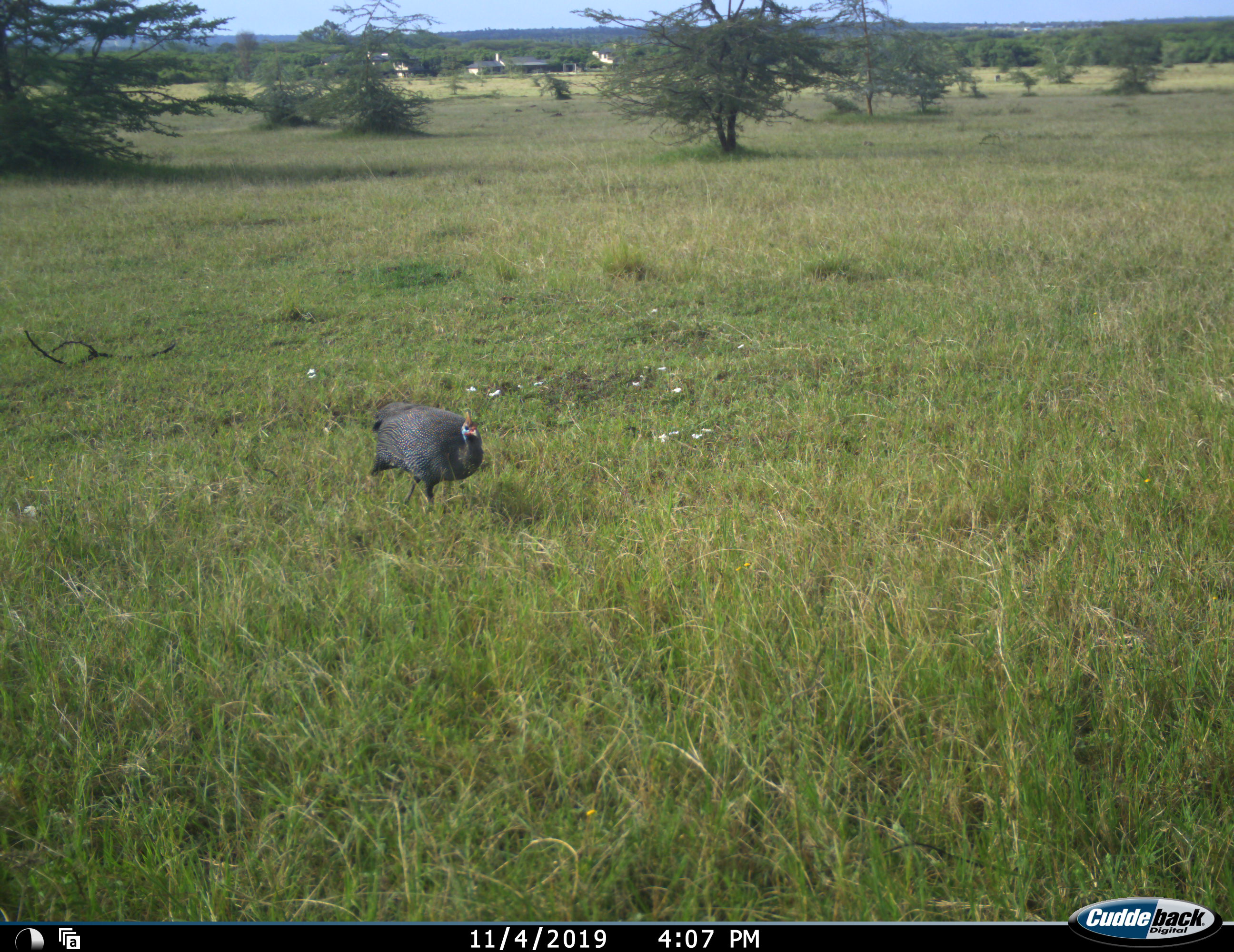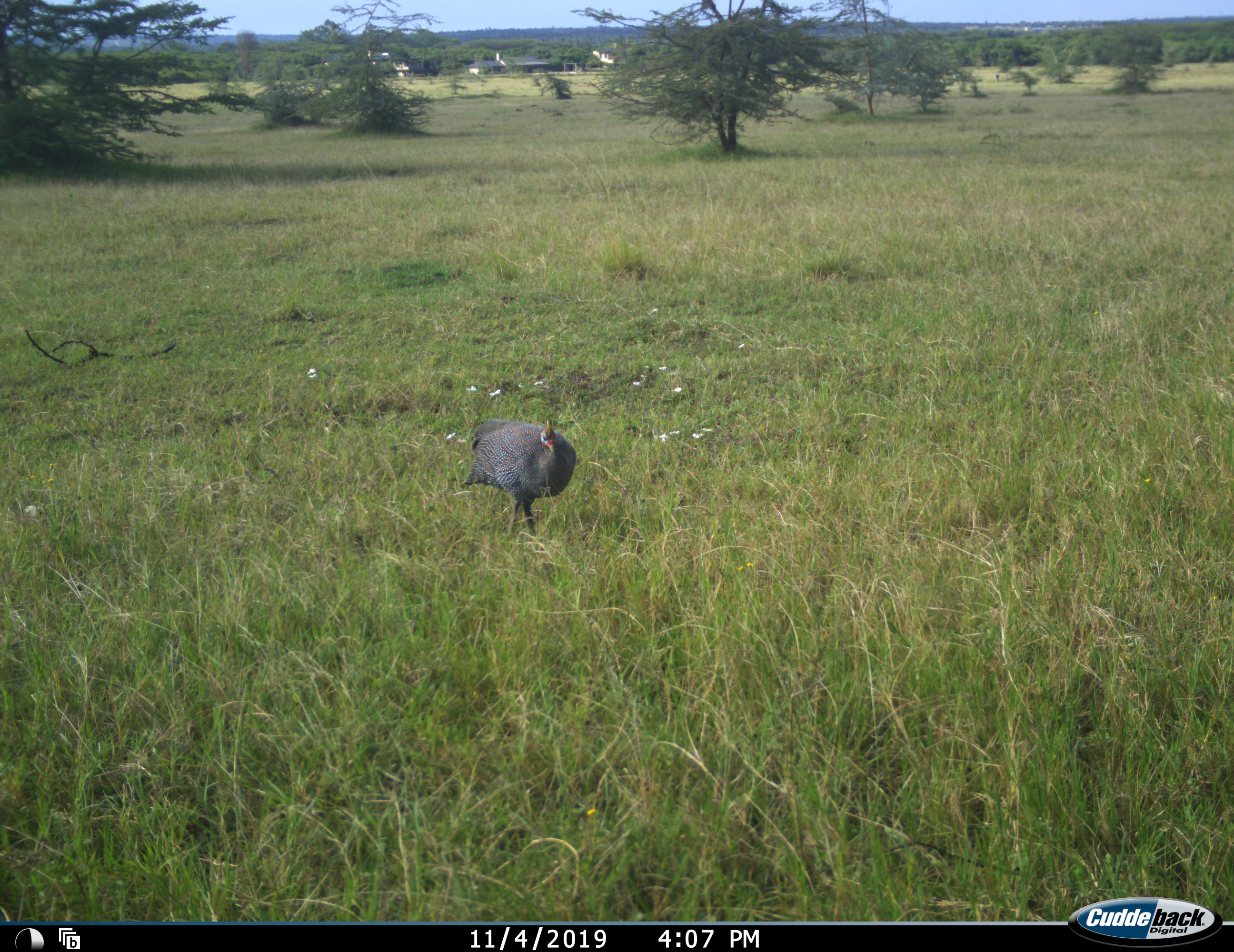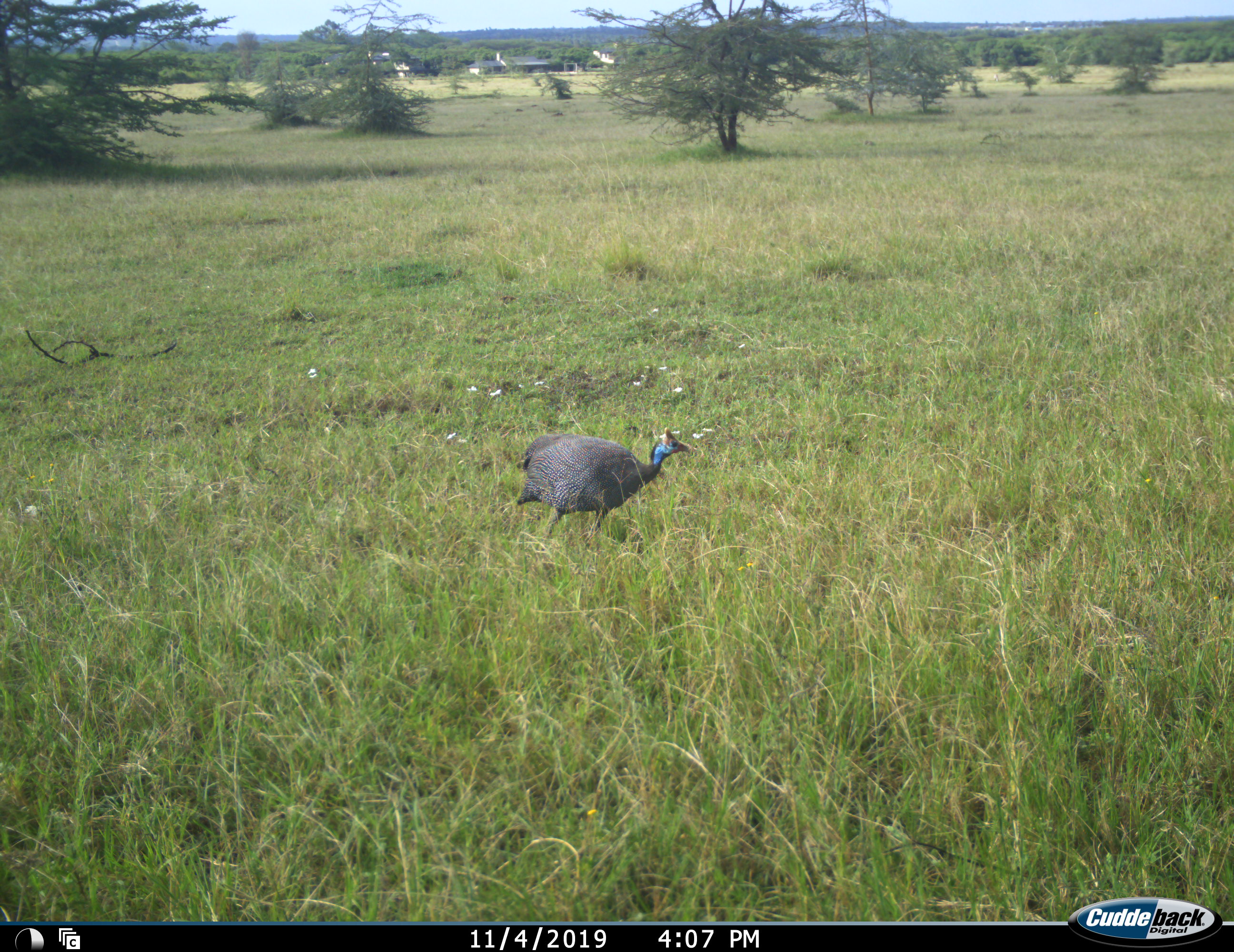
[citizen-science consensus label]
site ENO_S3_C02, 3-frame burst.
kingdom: Animalia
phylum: Chordata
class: Aves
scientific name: Aves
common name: bird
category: birdother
Birdother (bird) (Aves), count 1. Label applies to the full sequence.